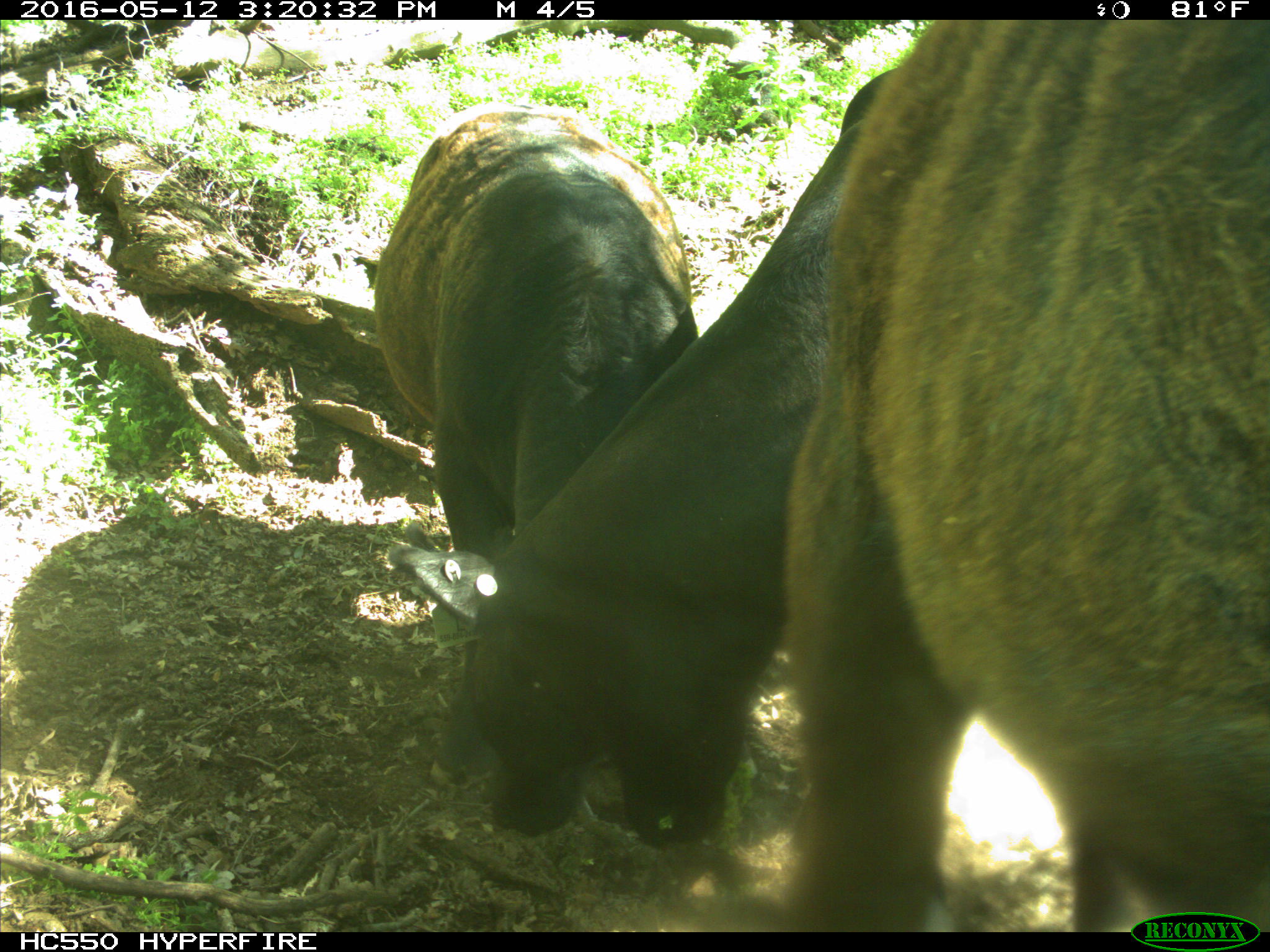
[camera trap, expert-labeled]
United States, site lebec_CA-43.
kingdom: Animalia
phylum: Chordata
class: Mammalia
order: Artiodactyla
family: Bovidae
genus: Bos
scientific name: Bos taurus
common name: domestic cow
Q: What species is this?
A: Bos taurus (domestic cow).